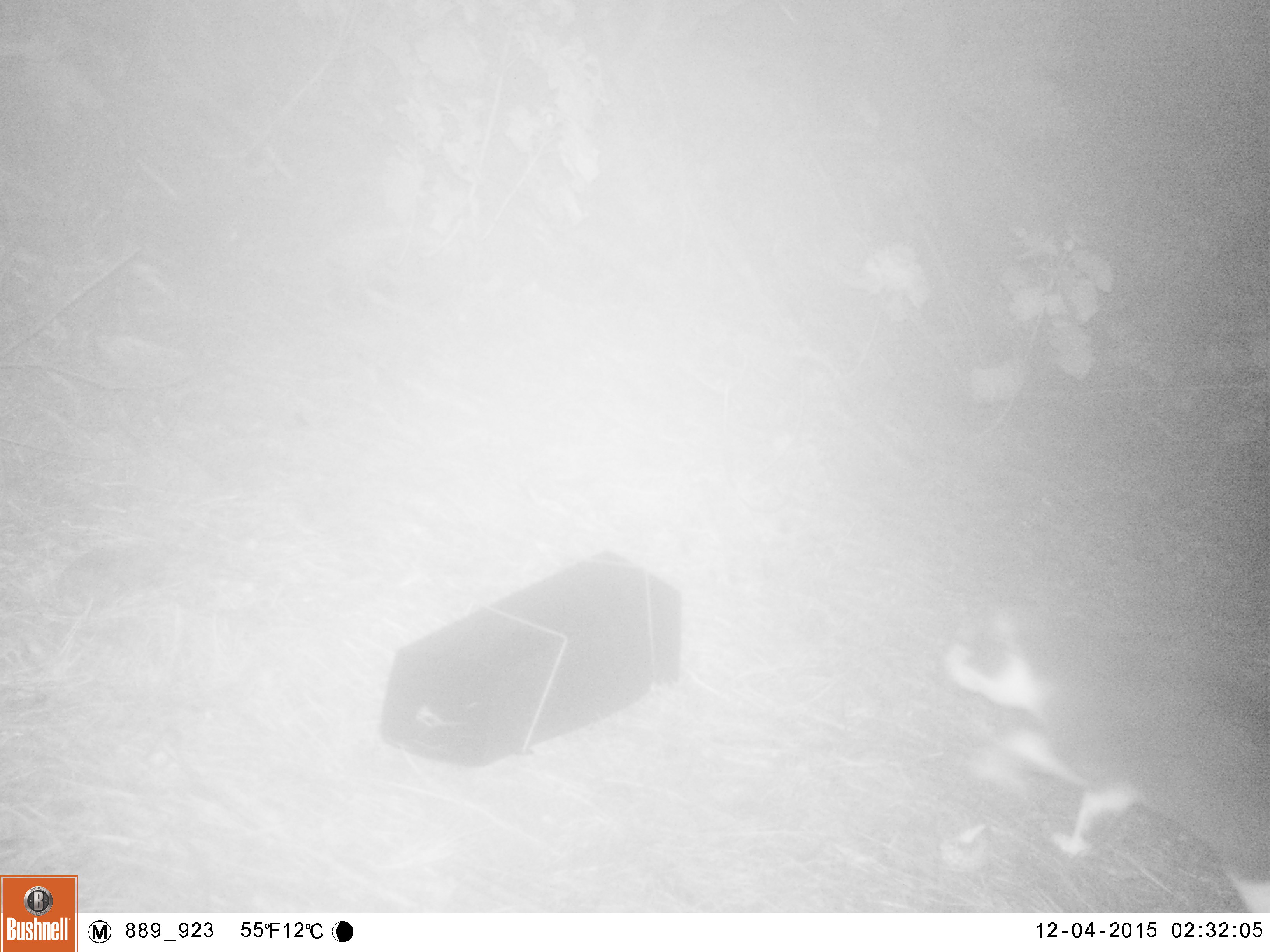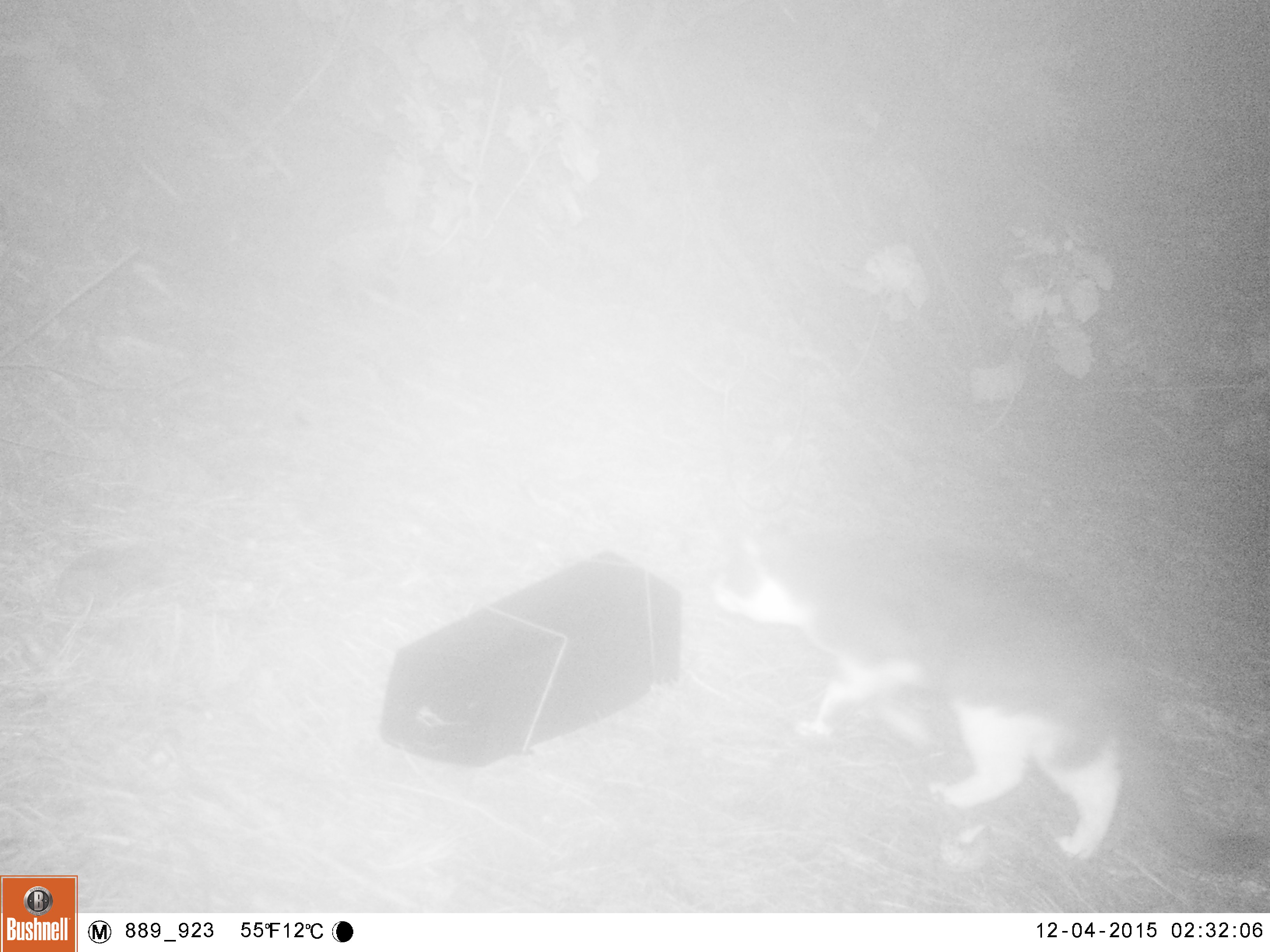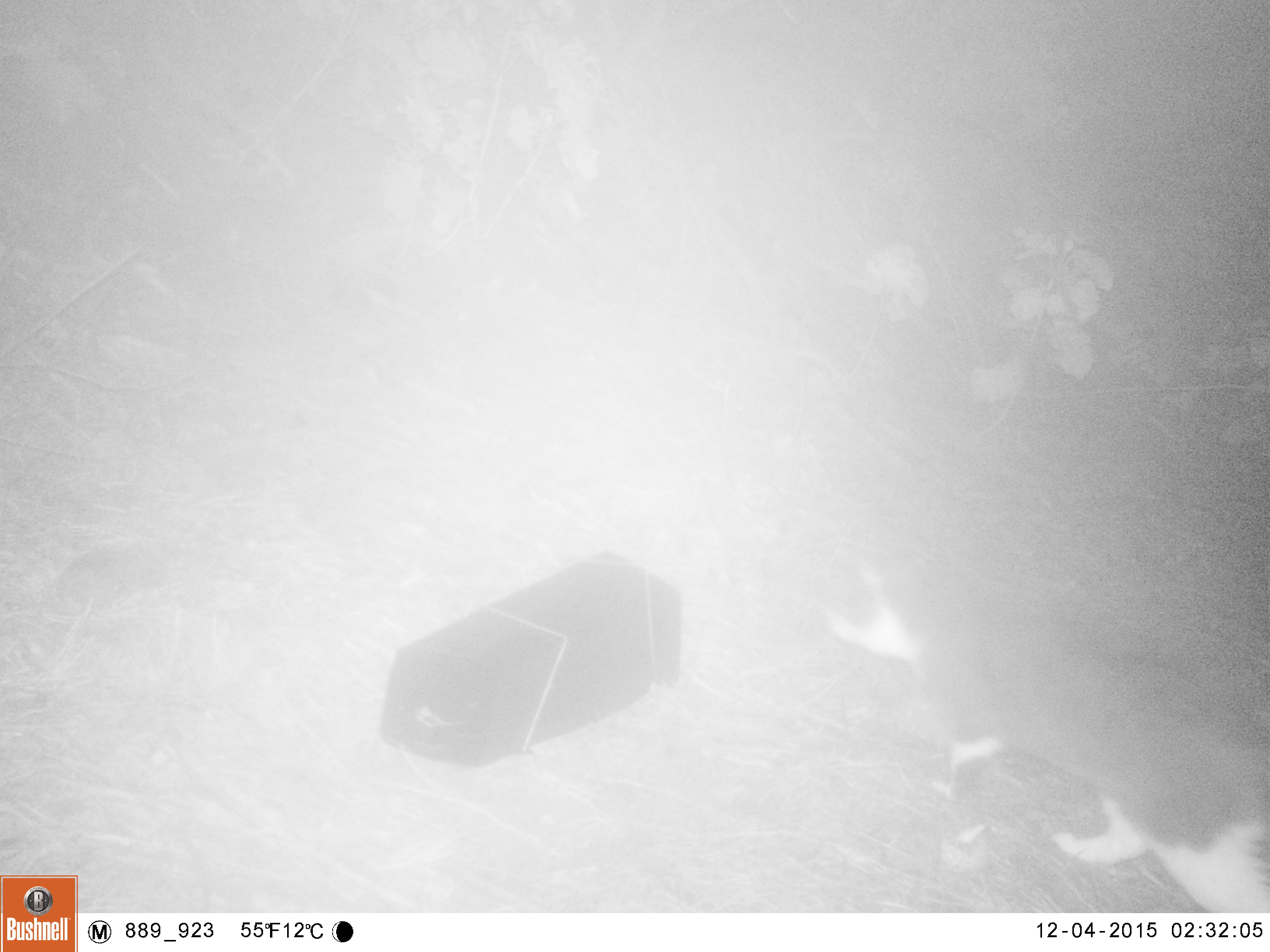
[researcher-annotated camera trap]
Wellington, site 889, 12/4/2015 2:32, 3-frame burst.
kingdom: Animalia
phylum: Chordata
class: Mammalia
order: Carnivora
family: Felidae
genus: Felis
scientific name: Felis catus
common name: cat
Cat (Felis catus).